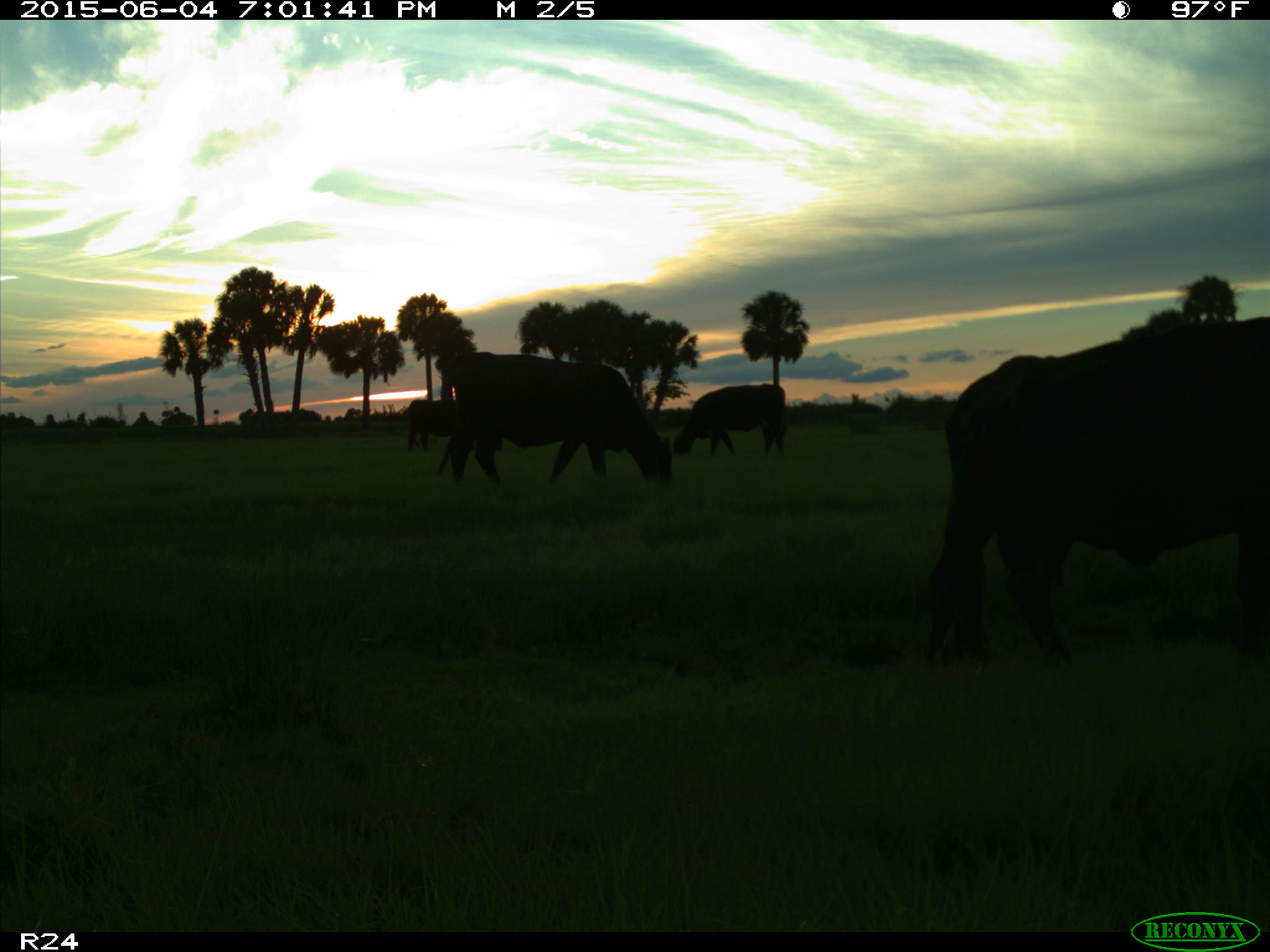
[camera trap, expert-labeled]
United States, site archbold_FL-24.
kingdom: Animalia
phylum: Chordata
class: Mammalia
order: Artiodactyla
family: Bovidae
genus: Bos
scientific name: Bos taurus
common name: domestic cow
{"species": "Bos taurus (domestic cow)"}